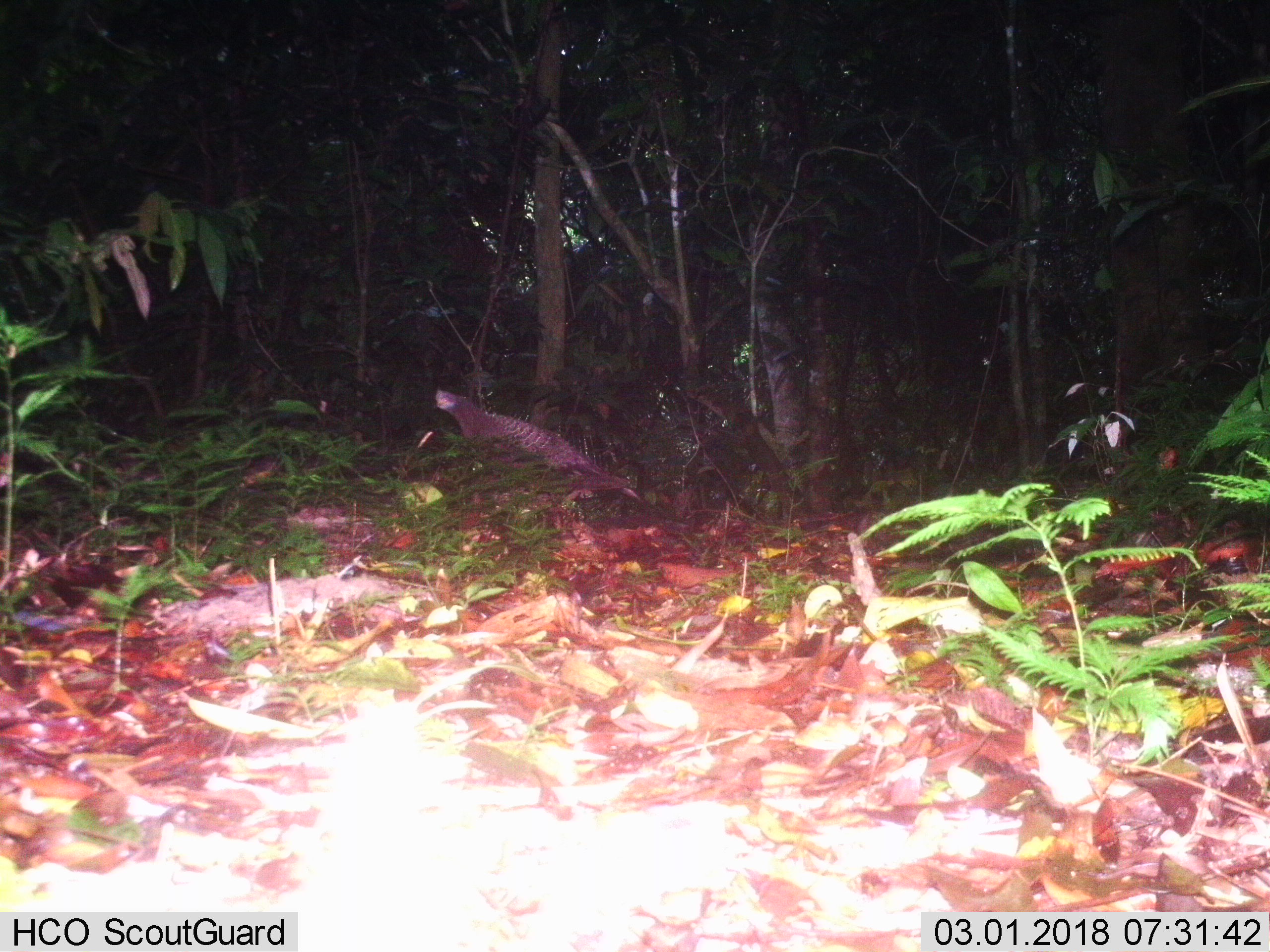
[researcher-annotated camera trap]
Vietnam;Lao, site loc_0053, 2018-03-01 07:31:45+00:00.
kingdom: Animalia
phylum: Chordata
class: Aves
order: Galliformes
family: Phasianidae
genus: Polyplectron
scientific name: Polyplectron bicalcaratum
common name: gray peacock-pheasant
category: grey peacock pheasant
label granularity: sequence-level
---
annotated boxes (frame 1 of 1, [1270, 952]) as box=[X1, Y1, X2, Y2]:
grey peacock pheasant: box=[432, 388, 640, 499]